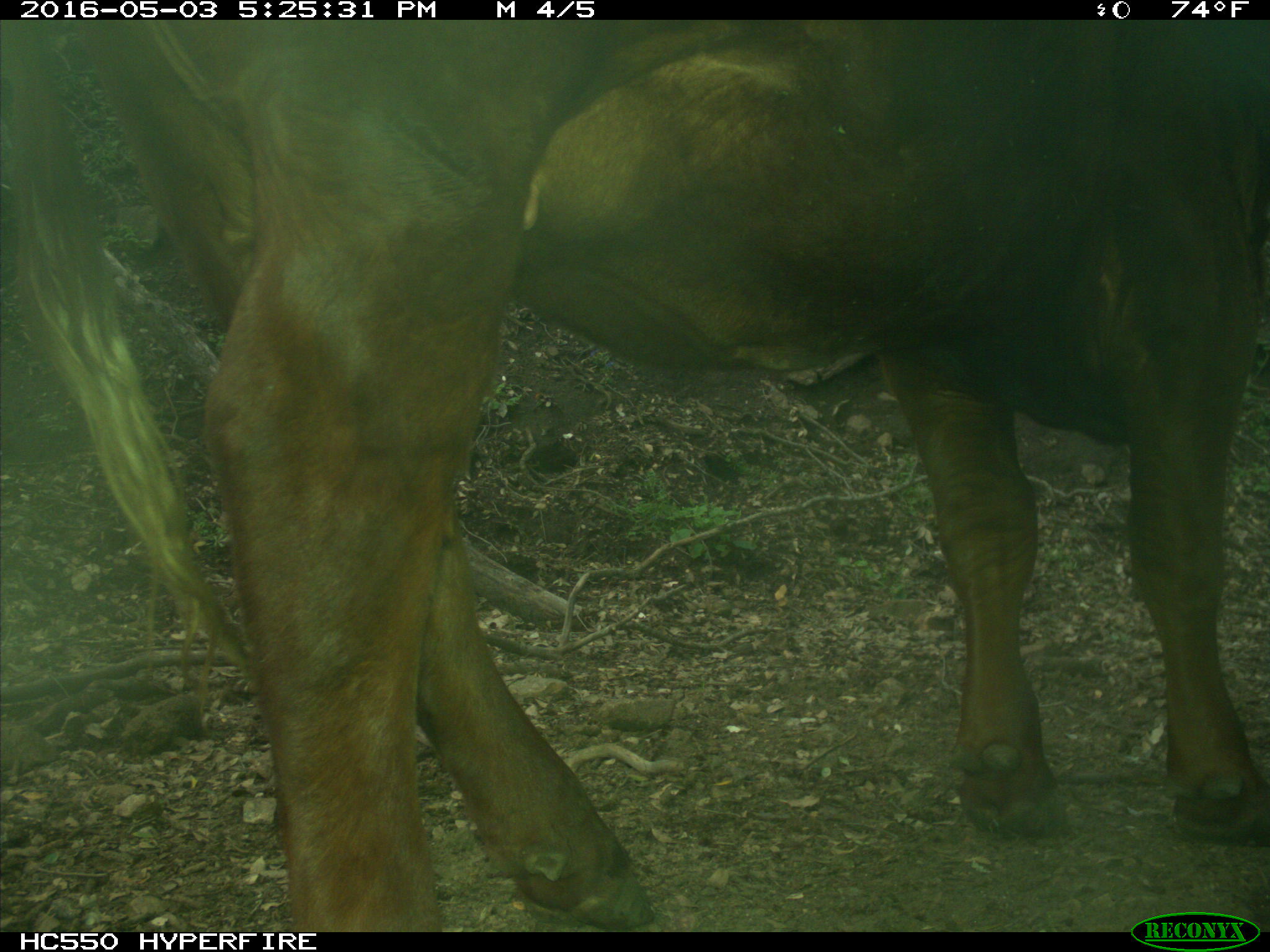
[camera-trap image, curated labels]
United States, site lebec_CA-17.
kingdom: Animalia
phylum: Chordata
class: Mammalia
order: Artiodactyla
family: Bovidae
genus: Bos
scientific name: Bos taurus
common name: domestic cow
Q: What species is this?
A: Bos taurus (domestic cow).